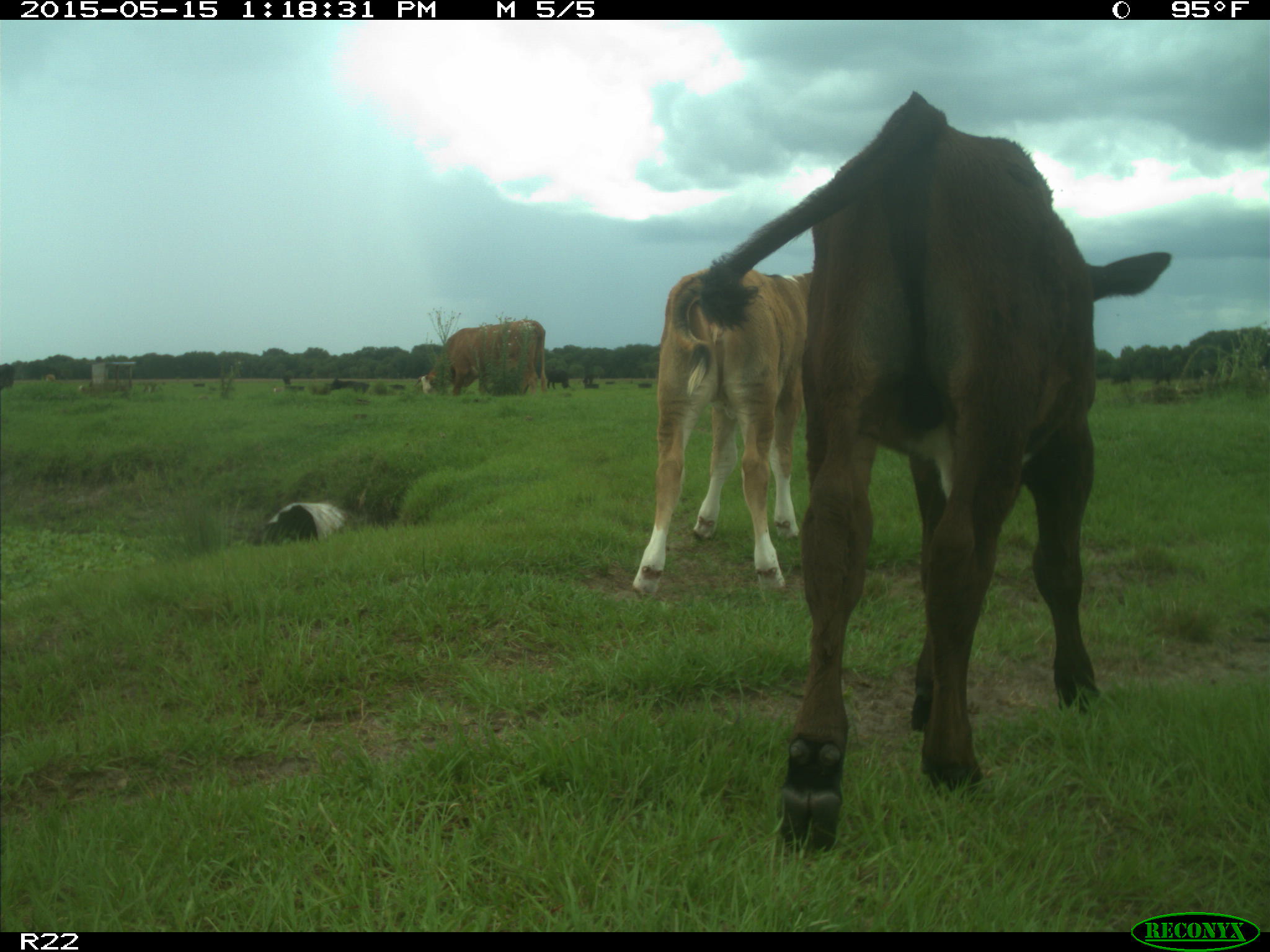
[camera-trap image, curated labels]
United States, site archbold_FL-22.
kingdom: Animalia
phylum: Chordata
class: Mammalia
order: Artiodactyla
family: Bovidae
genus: Bos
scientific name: Bos taurus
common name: domestic cow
Bos taurus (domestic cow).